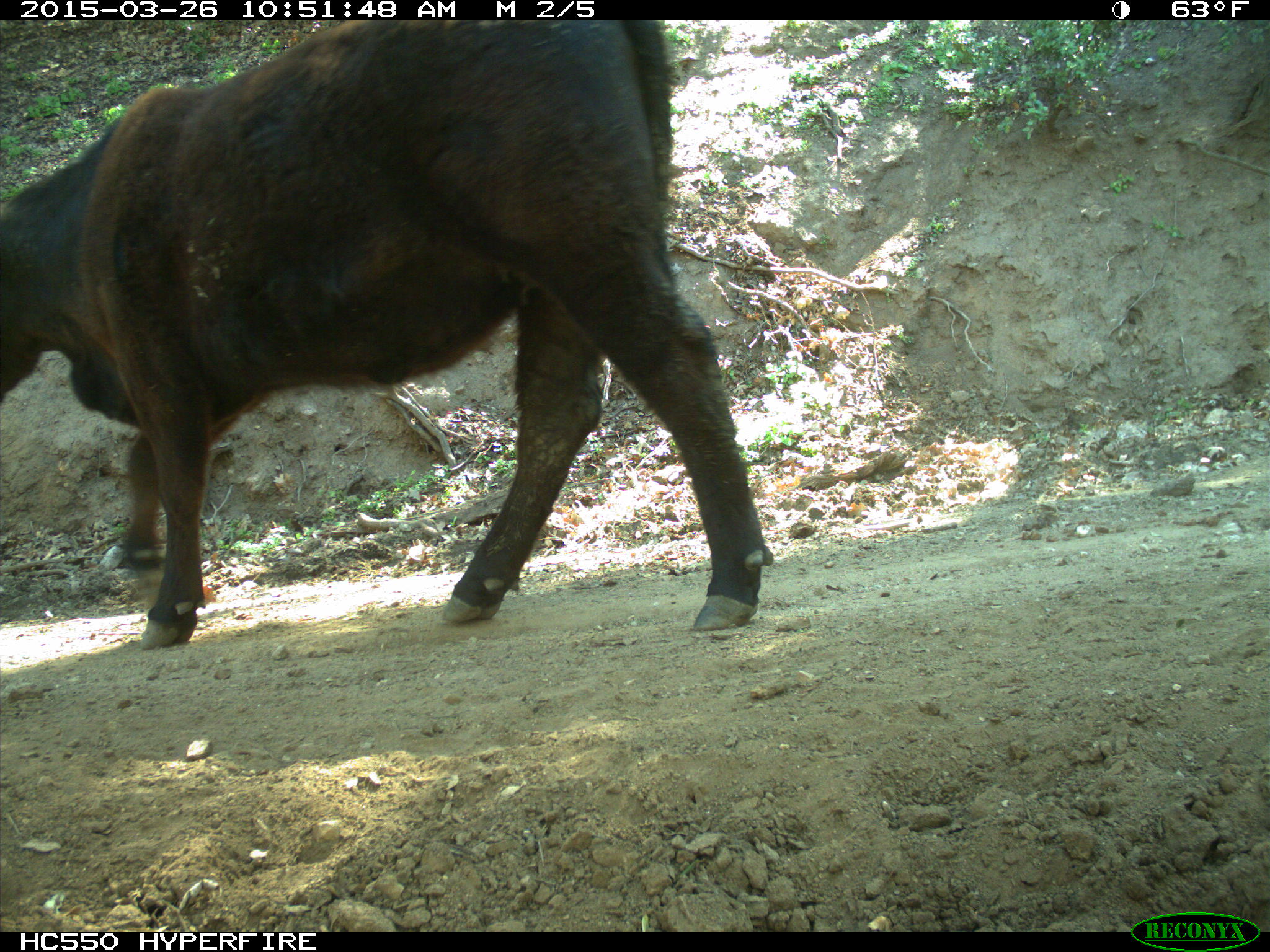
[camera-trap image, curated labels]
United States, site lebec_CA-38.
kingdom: Animalia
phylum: Chordata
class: Mammalia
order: Artiodactyla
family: Bovidae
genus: Bos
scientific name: Bos taurus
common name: domestic cow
Bos taurus (domestic cow).